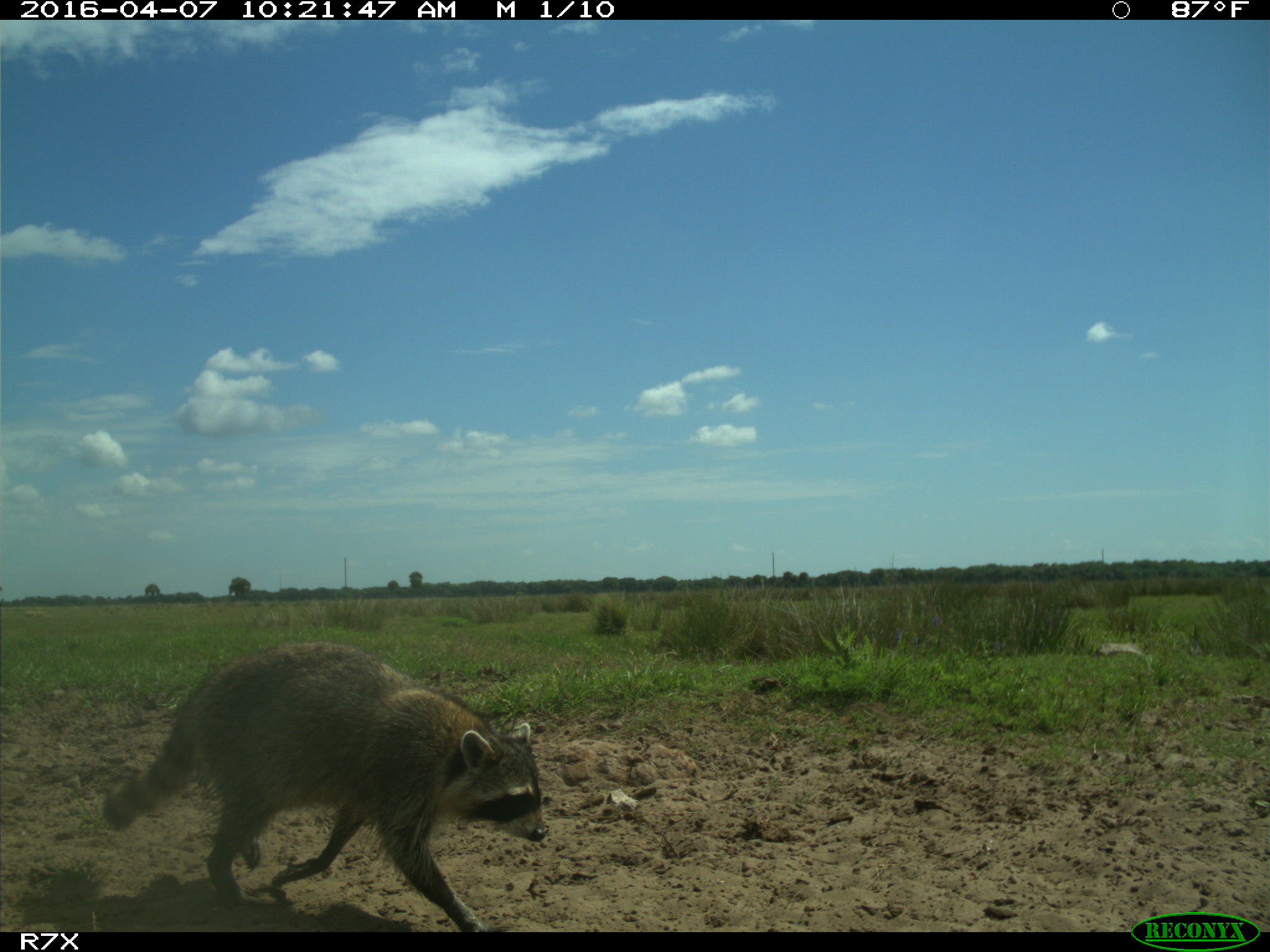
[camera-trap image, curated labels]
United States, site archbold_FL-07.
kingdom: Animalia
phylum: Chordata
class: Mammalia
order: Carnivora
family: Procyonidae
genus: Procyon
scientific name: Procyon lotor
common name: common raccoon